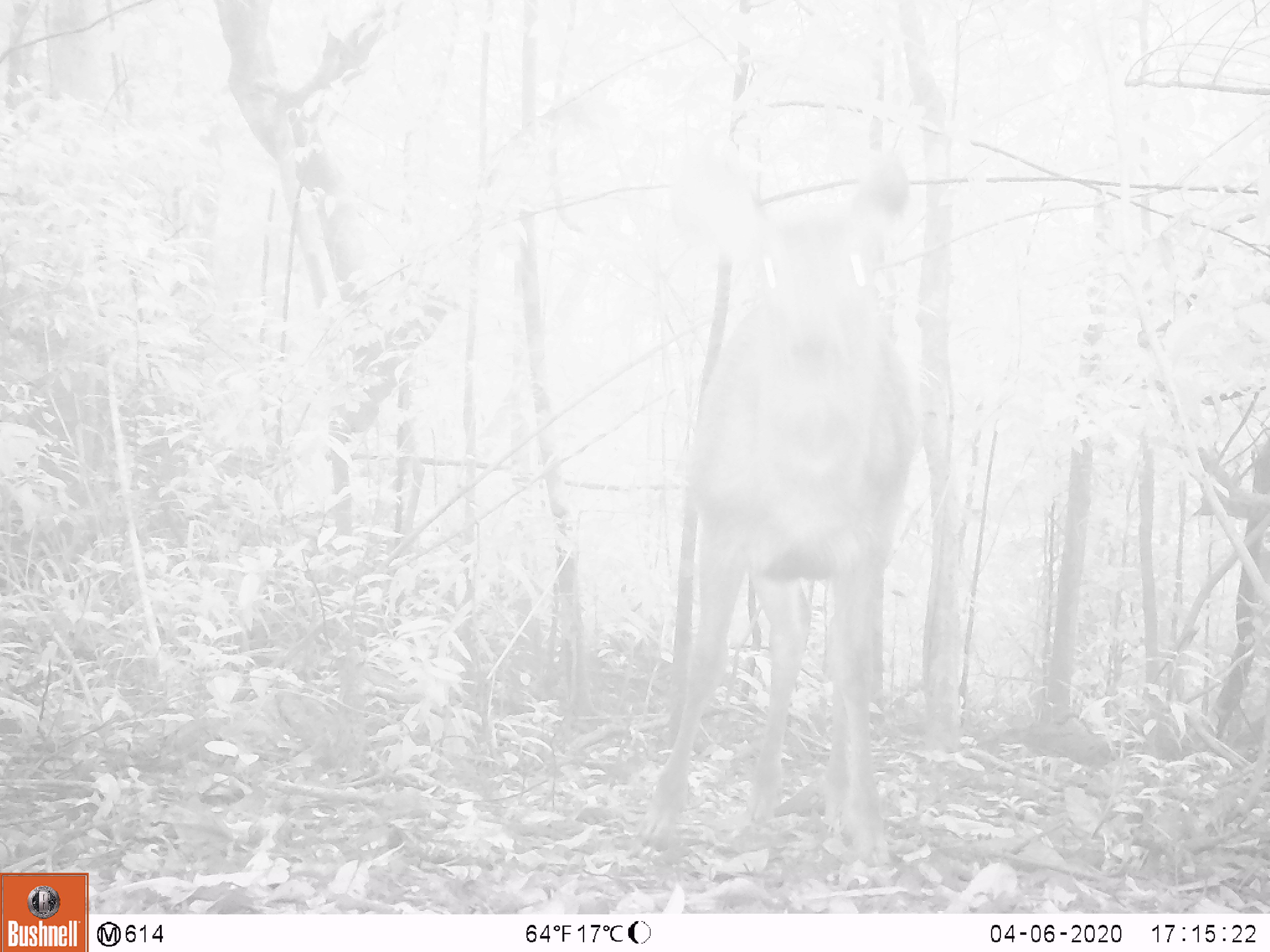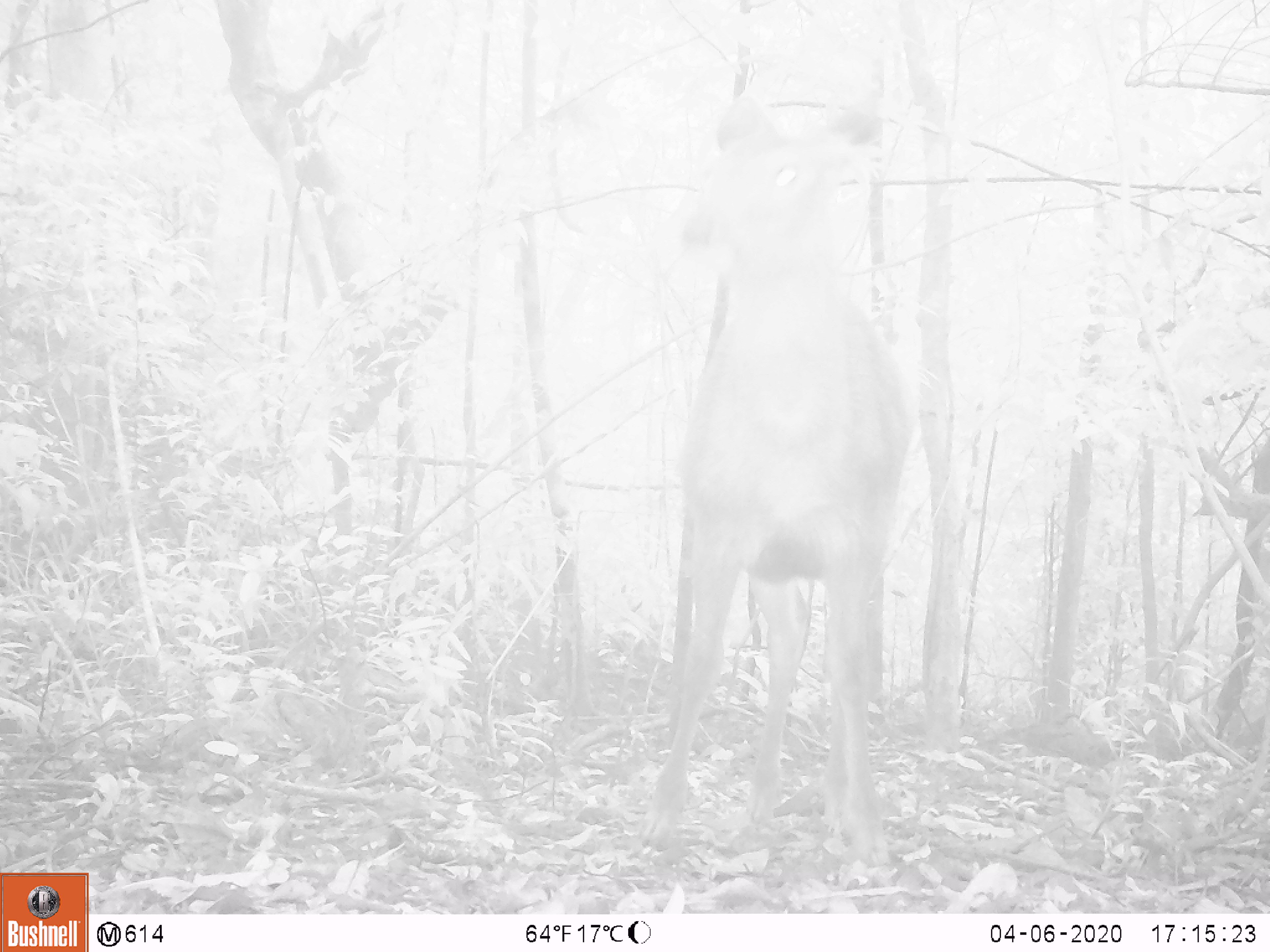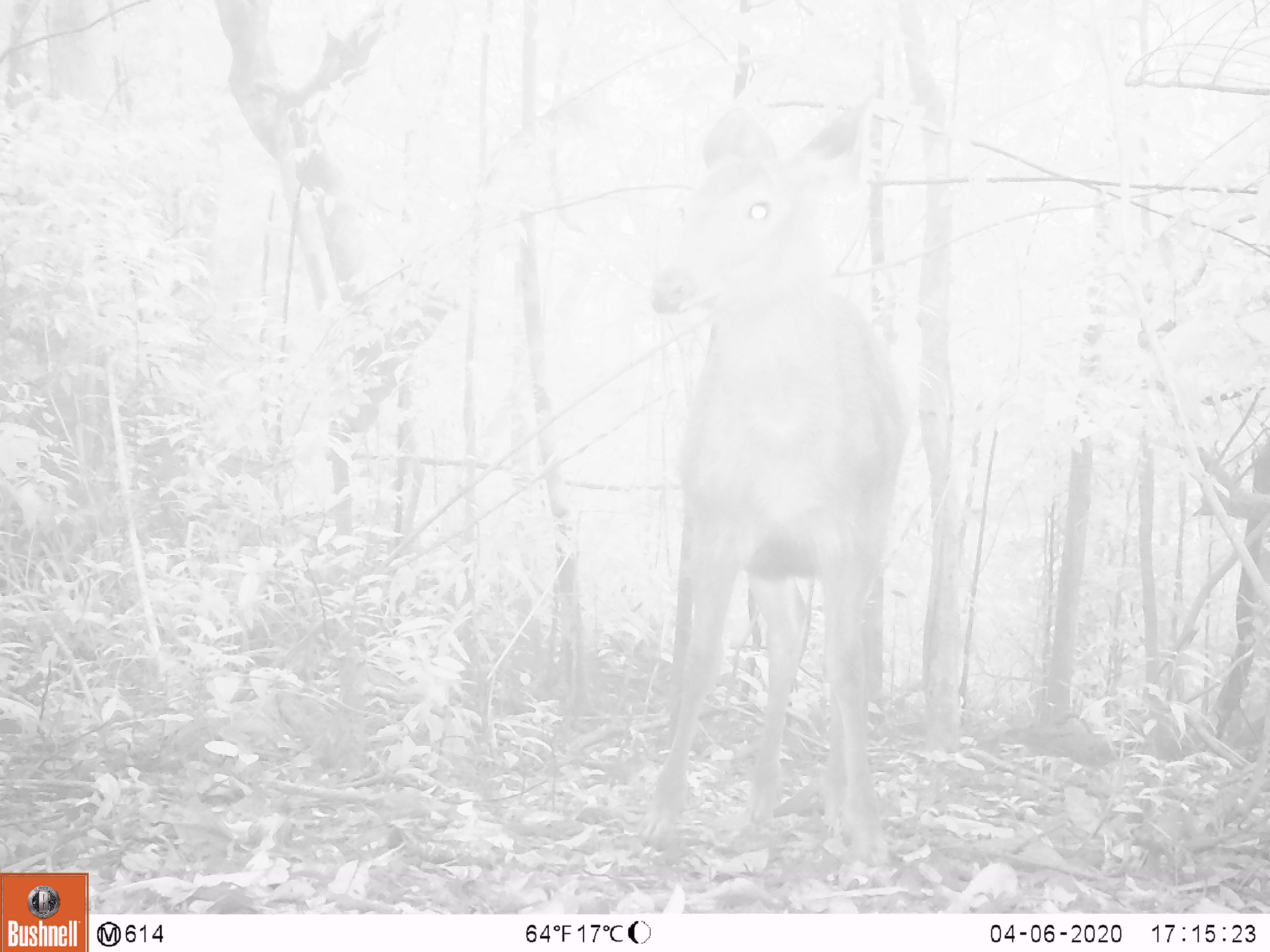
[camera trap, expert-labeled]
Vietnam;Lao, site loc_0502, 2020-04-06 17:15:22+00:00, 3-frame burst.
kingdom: Animalia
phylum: Chordata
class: Mammalia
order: Artiodactyla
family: Cervidae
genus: Rusa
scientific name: Rusa unicolor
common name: sambar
Sambar (Rusa unicolor). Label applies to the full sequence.